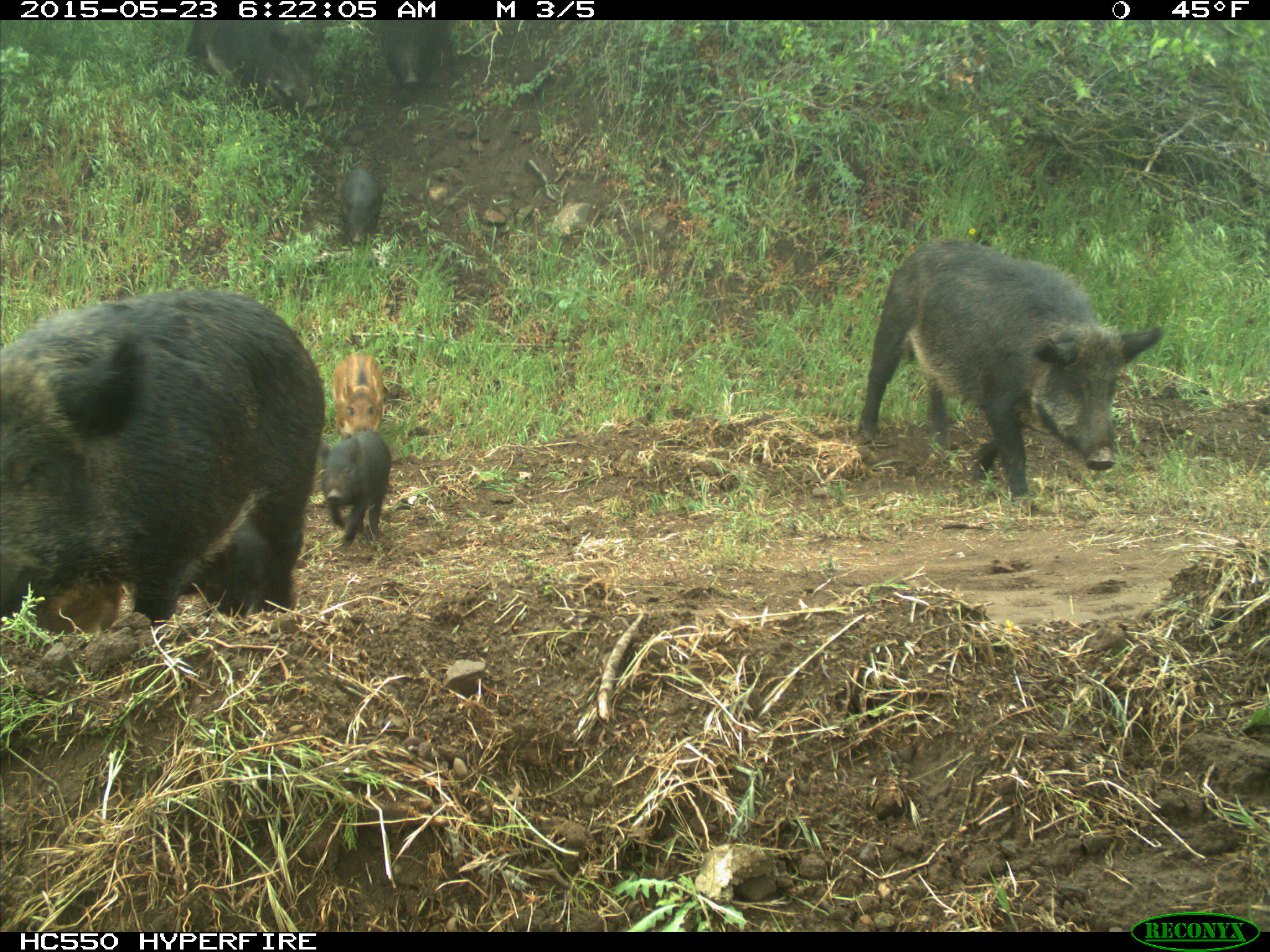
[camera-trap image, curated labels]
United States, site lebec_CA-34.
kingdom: Animalia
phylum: Chordata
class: Mammalia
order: Artiodactyla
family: Suidae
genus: Sus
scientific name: Sus scrofa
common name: wild boar